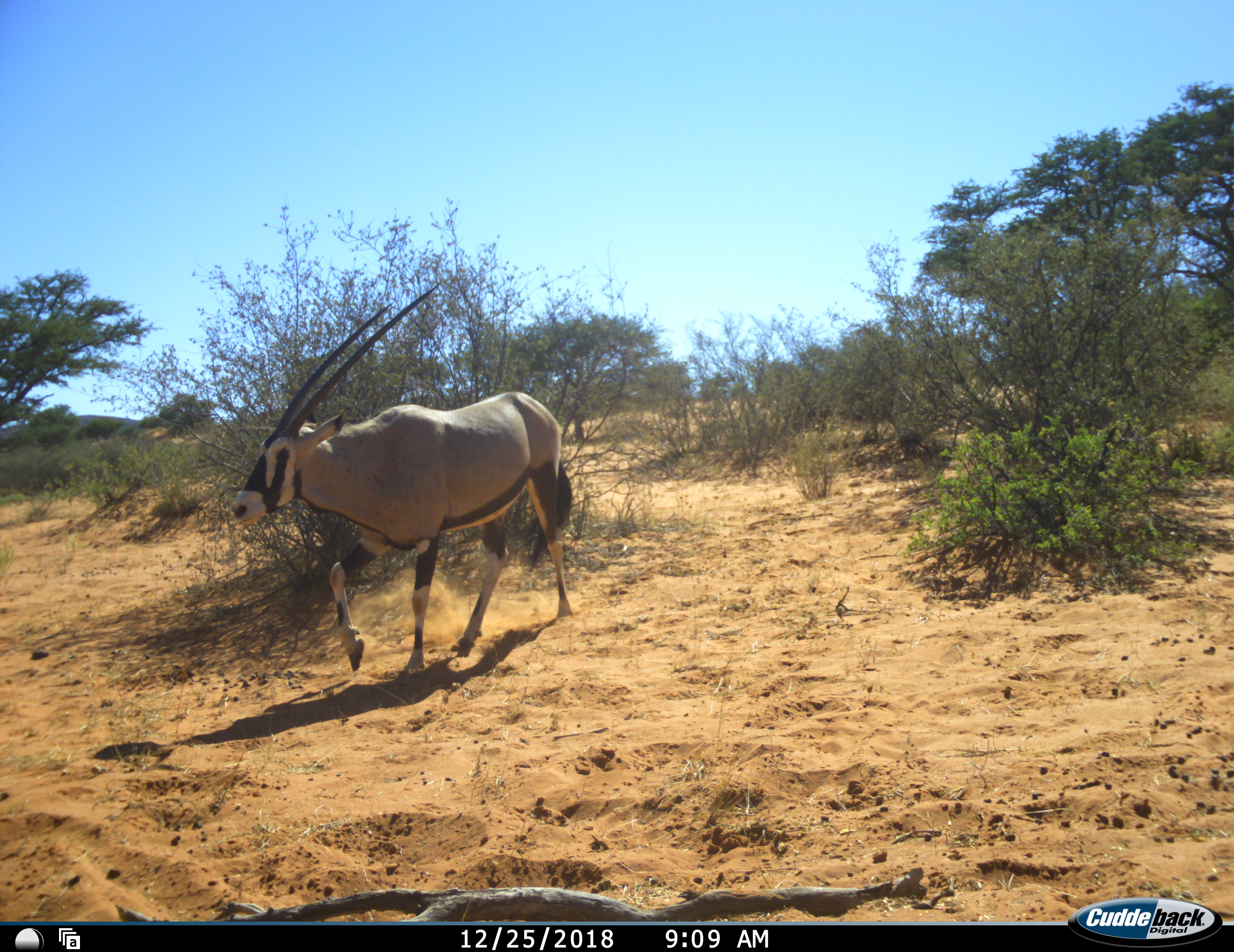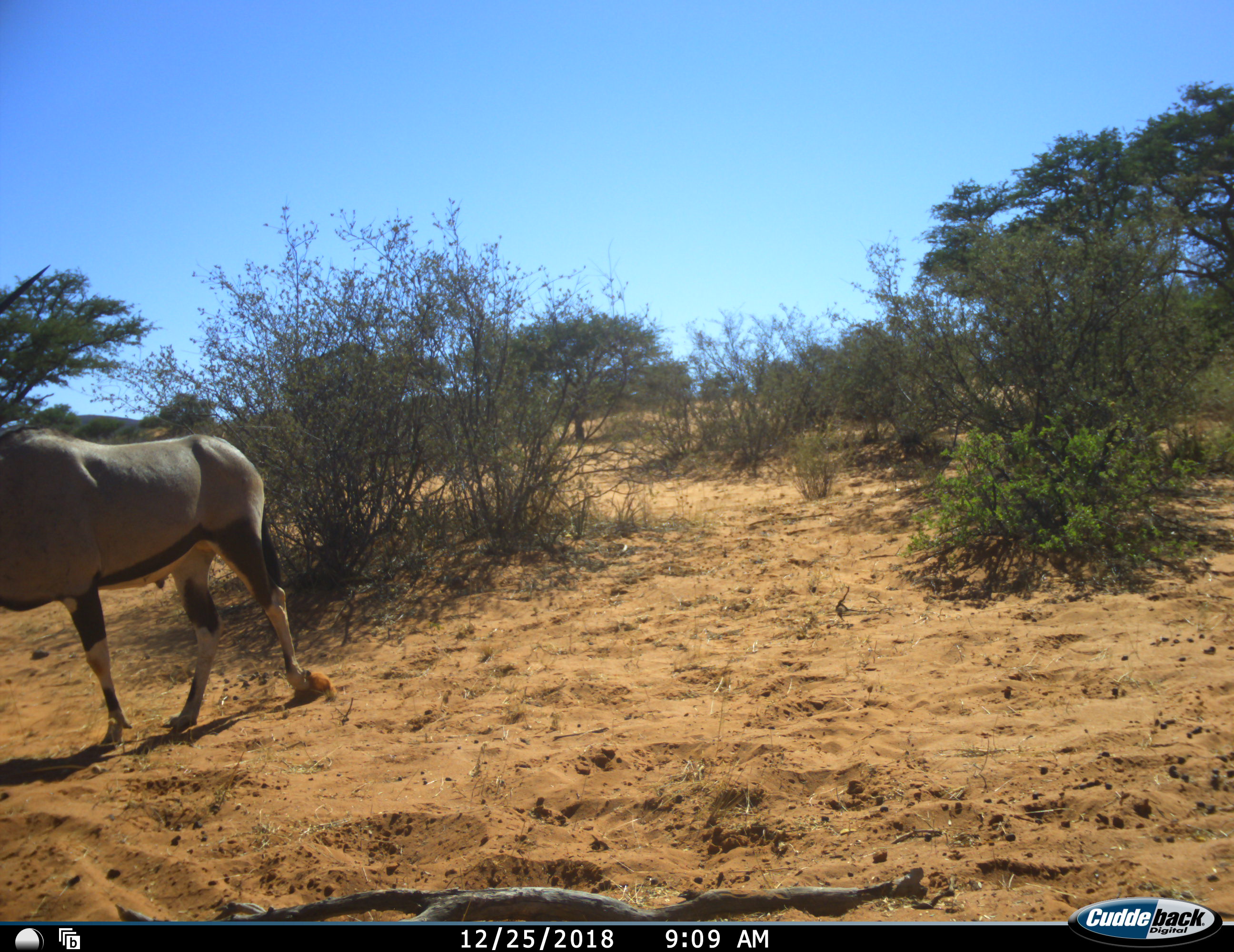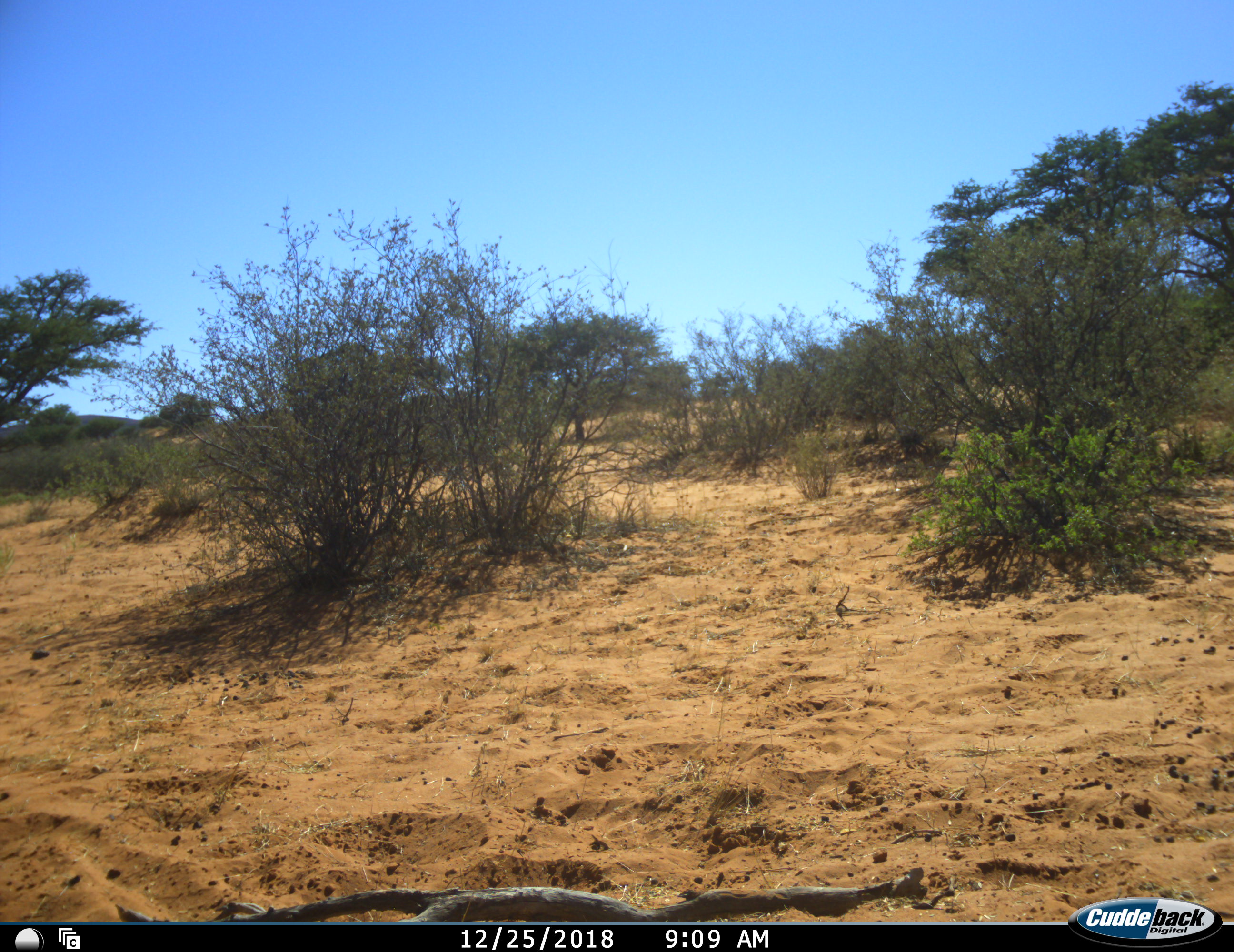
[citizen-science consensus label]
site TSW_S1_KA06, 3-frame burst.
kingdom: Animalia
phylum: Chordata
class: Mammalia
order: Artiodactyla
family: Bovidae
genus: Oryx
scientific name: Oryx gazella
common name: gemsbok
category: oryx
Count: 1.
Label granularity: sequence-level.